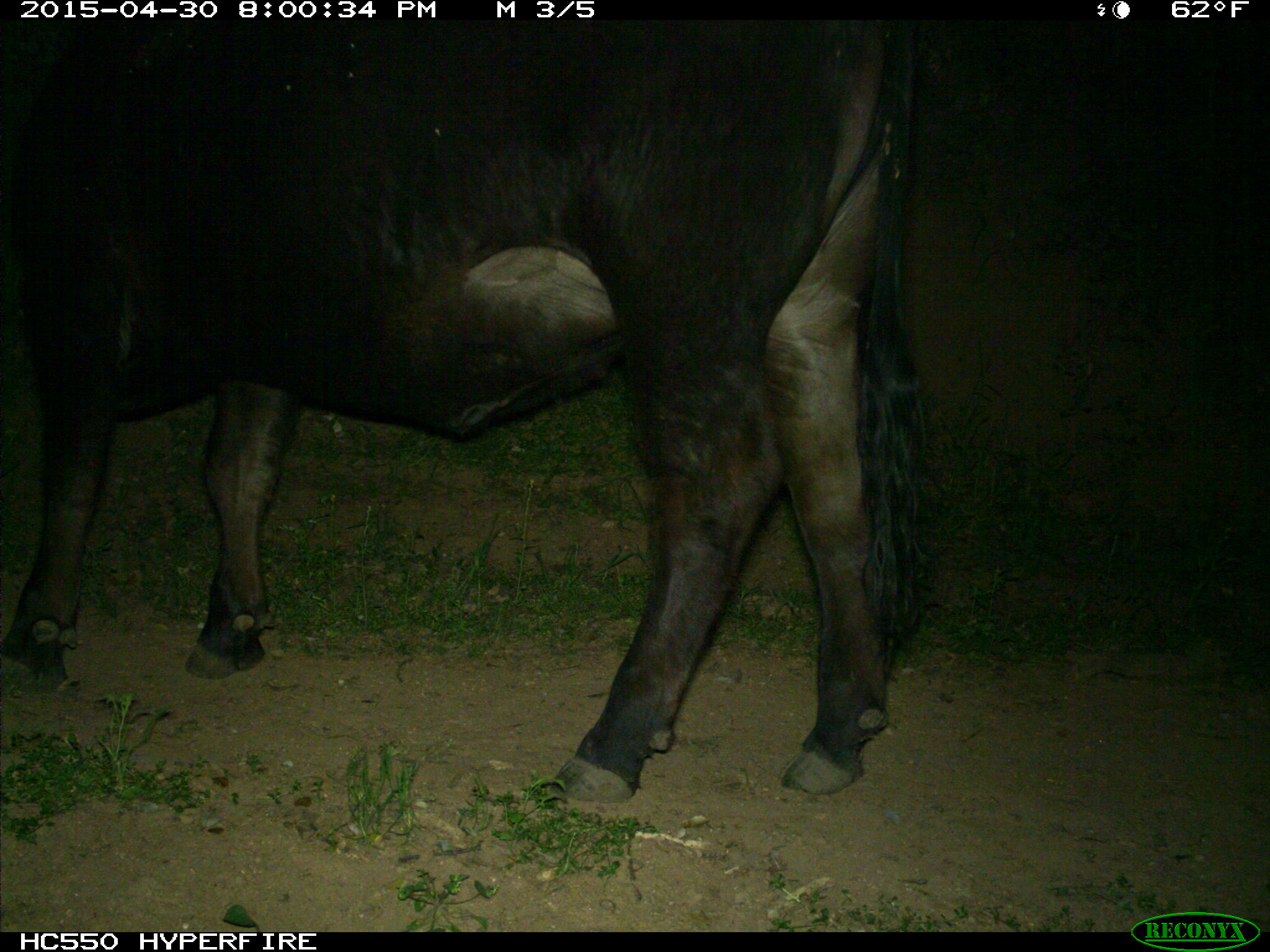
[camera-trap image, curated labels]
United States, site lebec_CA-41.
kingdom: Animalia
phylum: Chordata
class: Mammalia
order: Artiodactyla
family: Bovidae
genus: Bos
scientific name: Bos taurus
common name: domestic cow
Bos taurus (domestic cow).